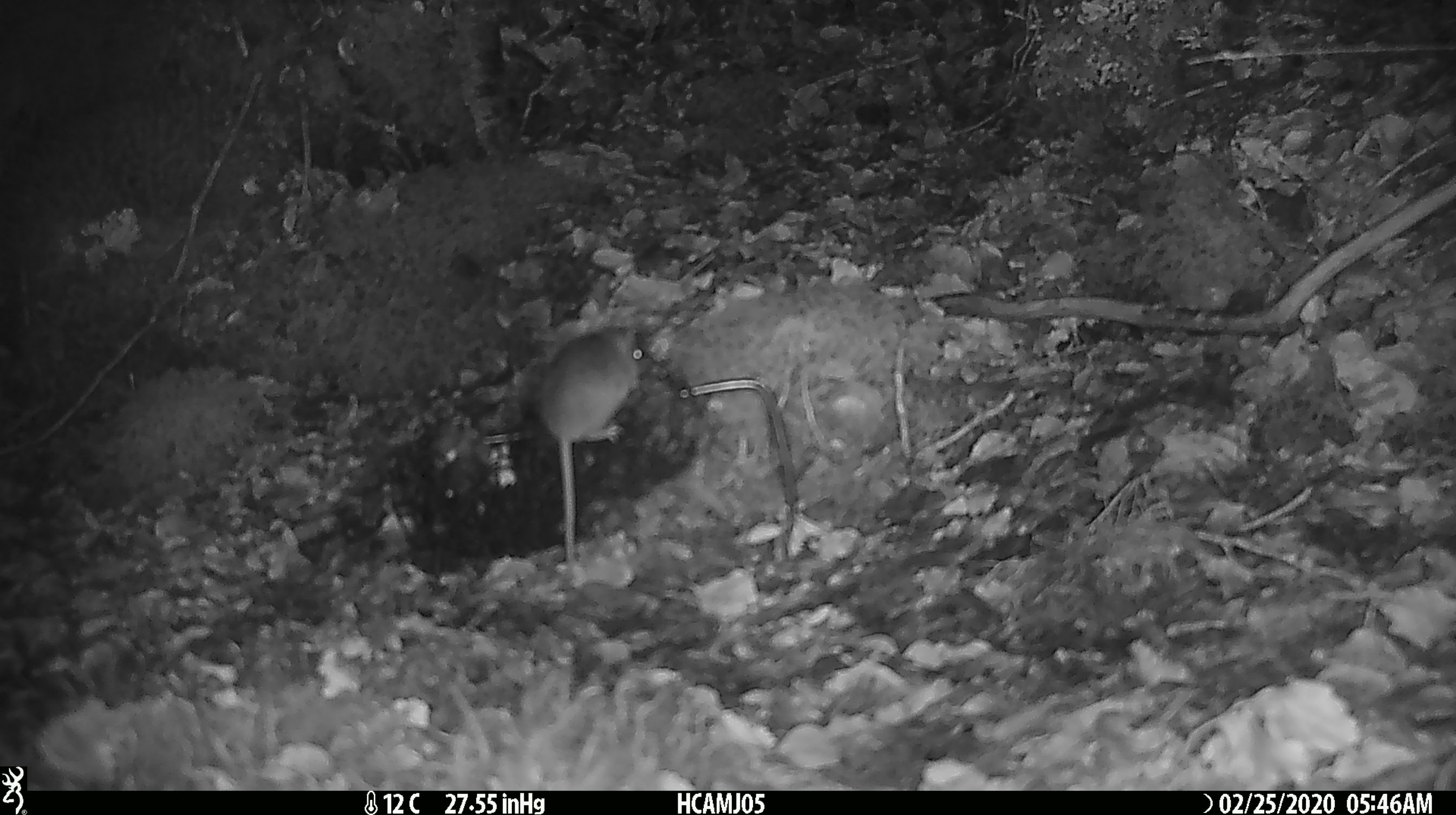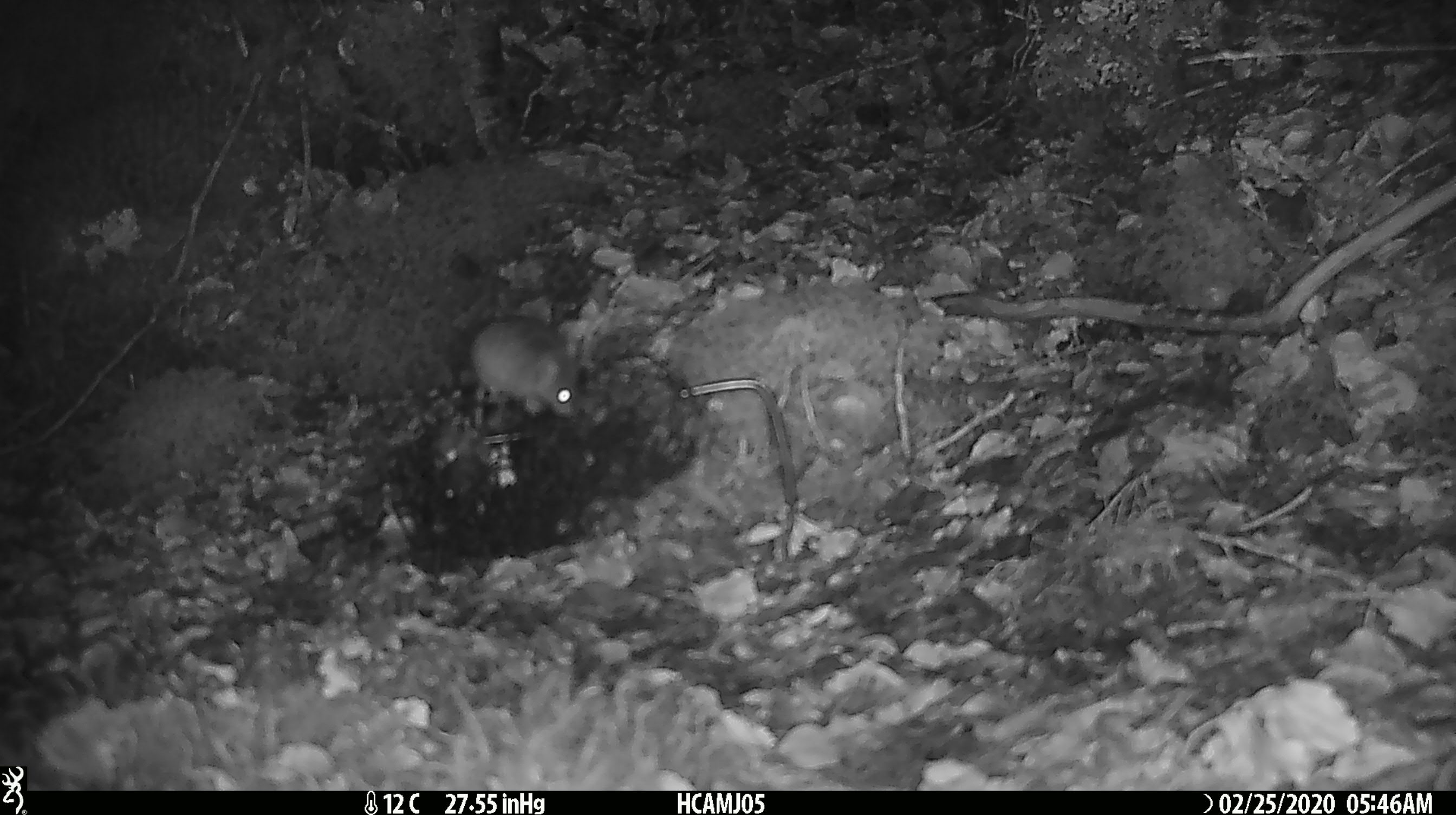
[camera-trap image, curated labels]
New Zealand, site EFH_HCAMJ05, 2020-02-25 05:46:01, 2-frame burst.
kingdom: Animalia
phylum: Chordata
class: Mammalia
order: Rodentia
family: Muridae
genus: Mus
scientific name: Mus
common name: mouse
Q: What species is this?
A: Mouse (Mus).